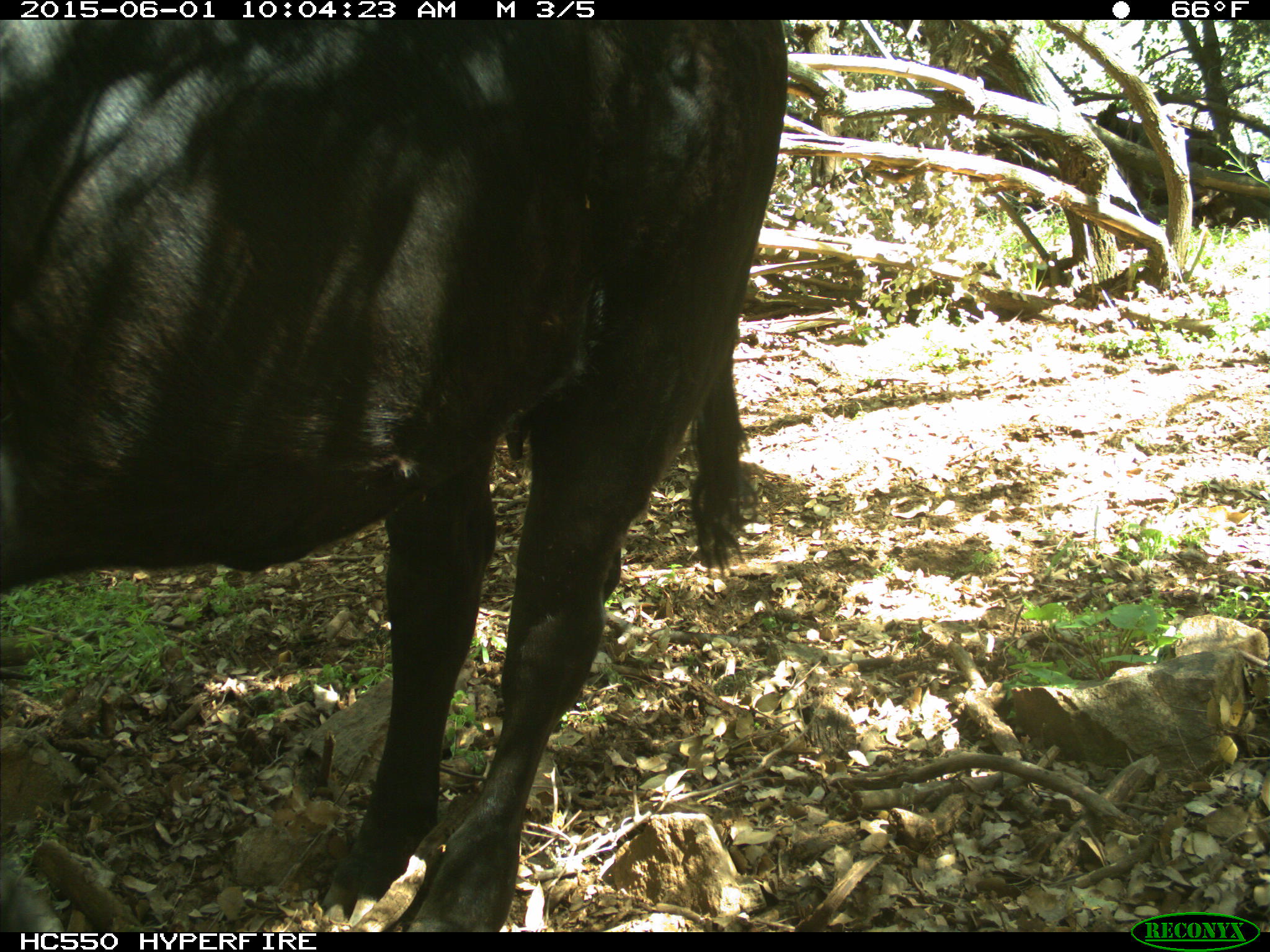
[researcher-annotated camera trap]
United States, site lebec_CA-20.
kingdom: Animalia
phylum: Chordata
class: Mammalia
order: Artiodactyla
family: Bovidae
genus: Bos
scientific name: Bos taurus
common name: domestic cow